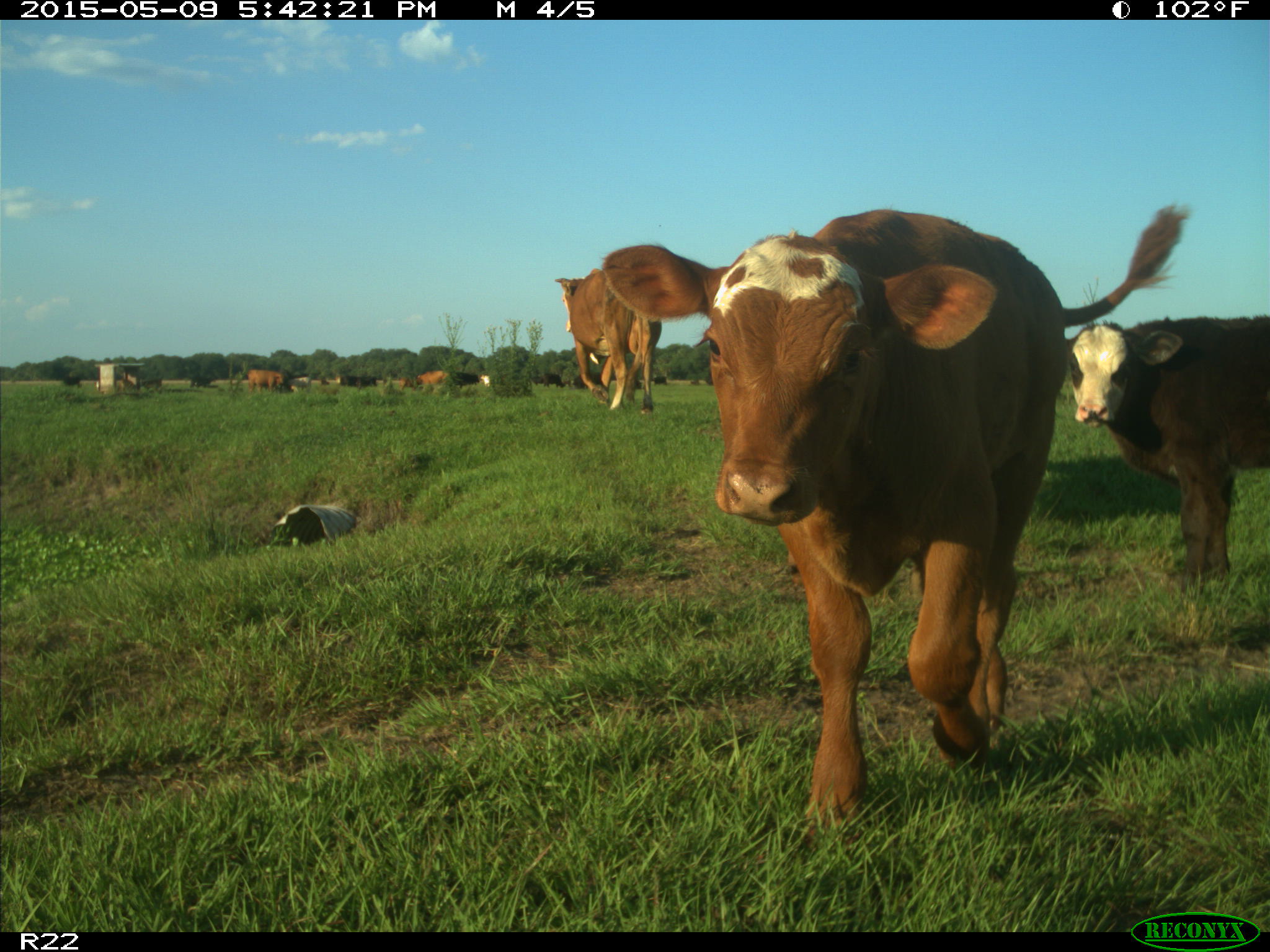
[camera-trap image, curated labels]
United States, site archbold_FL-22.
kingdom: Animalia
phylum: Chordata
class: Mammalia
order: Artiodactyla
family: Bovidae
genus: Bos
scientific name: Bos taurus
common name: domestic cow